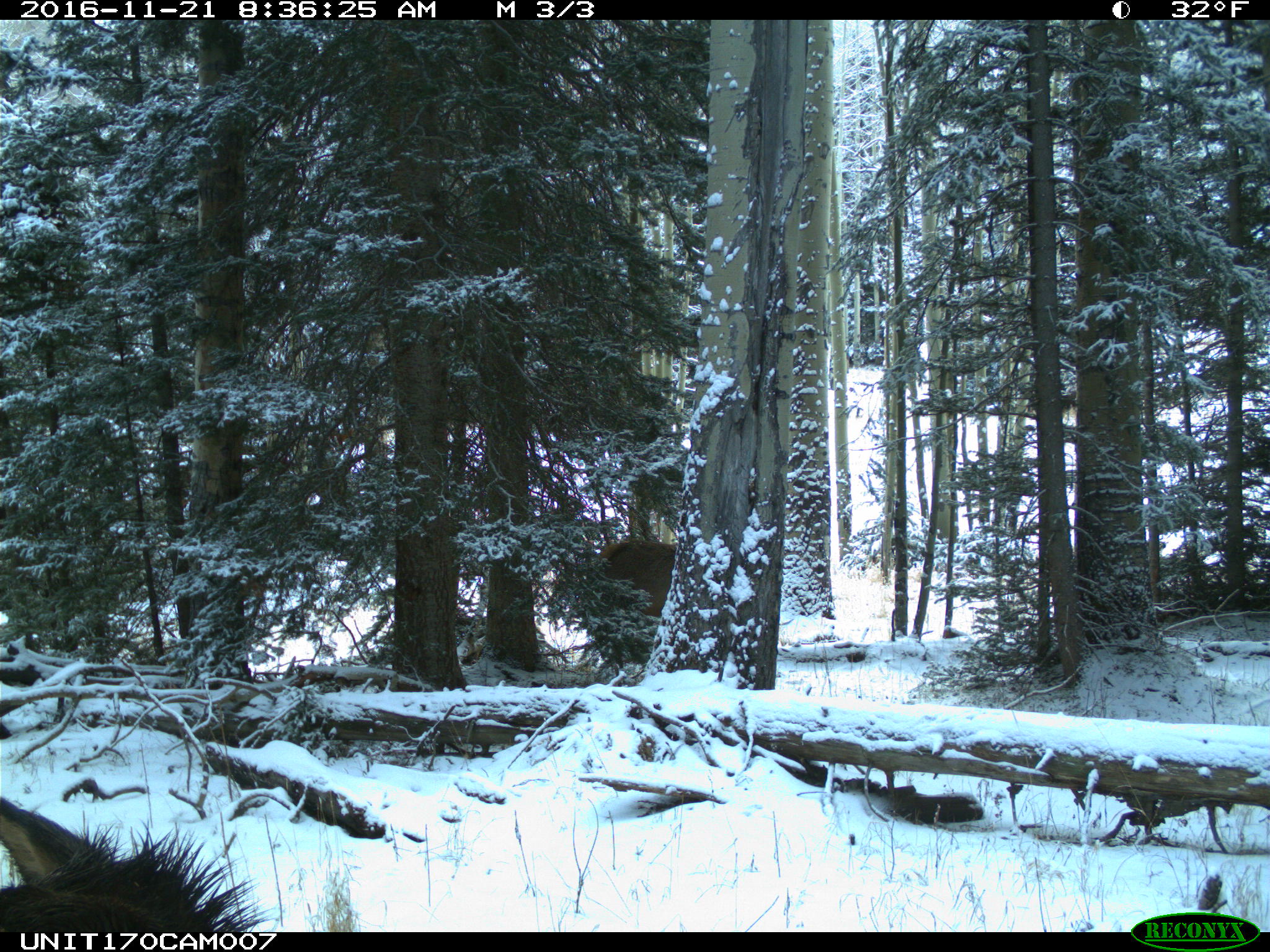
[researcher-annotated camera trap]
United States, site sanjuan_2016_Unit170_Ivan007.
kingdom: Animalia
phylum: Chordata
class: Mammalia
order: Artiodactyla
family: Cervidae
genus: Cervus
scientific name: Cervus elaphus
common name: red deer